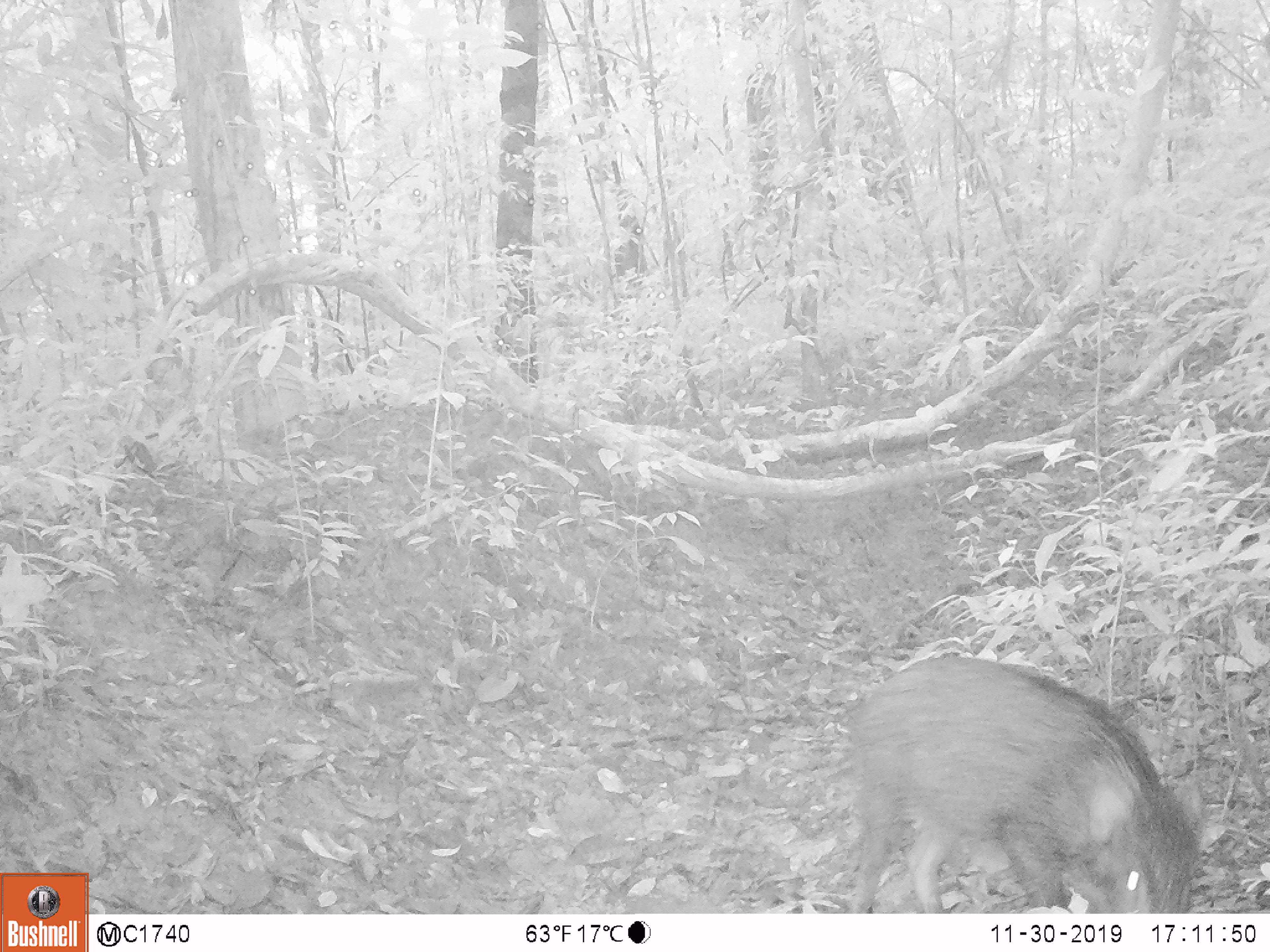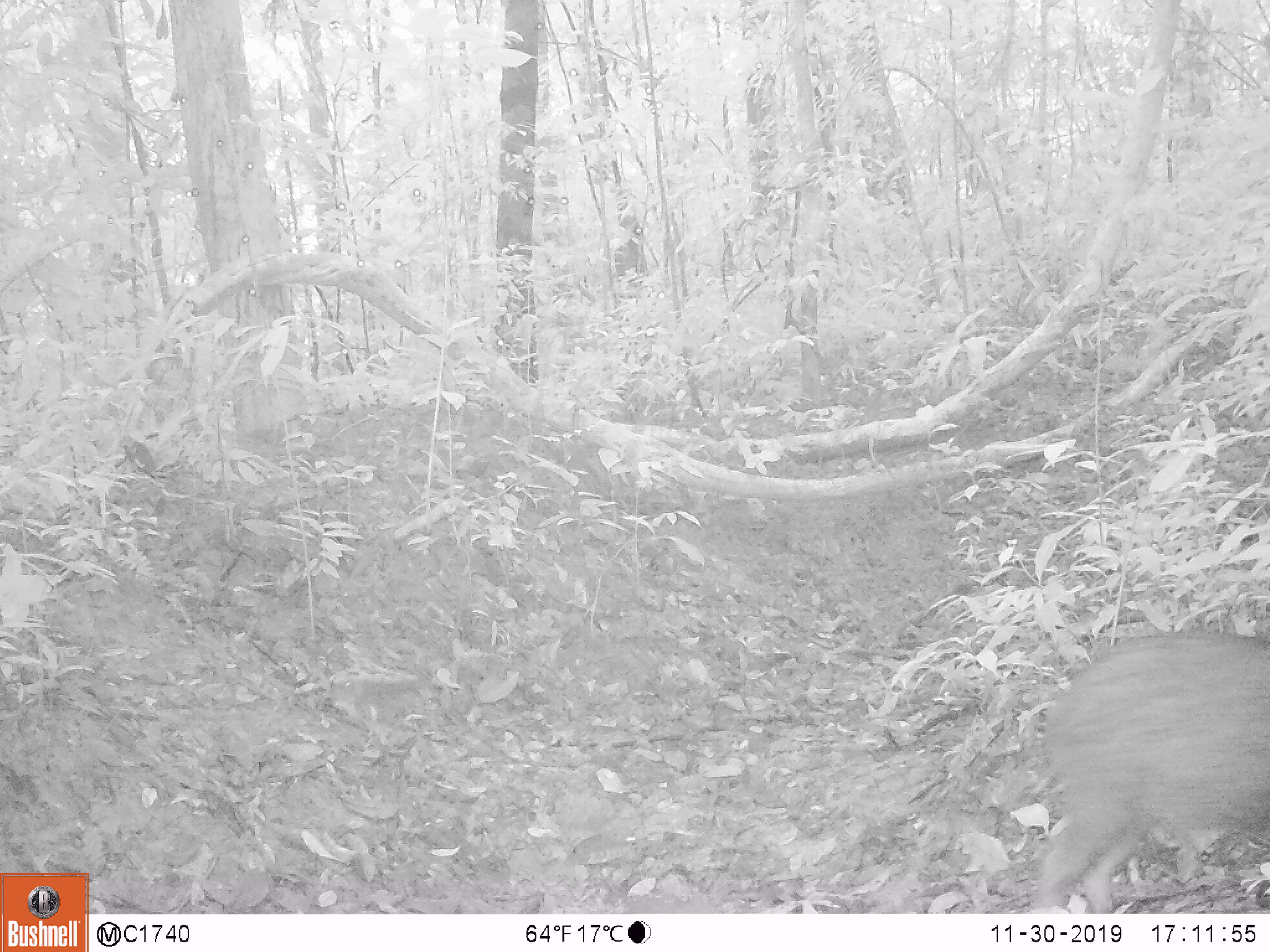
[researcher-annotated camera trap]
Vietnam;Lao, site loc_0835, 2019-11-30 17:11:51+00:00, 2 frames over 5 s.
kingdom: Animalia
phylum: Chordata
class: Mammalia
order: Artiodactyla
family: Suidae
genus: Sus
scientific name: Sus scrofa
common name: eurasian wild pig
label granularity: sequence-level